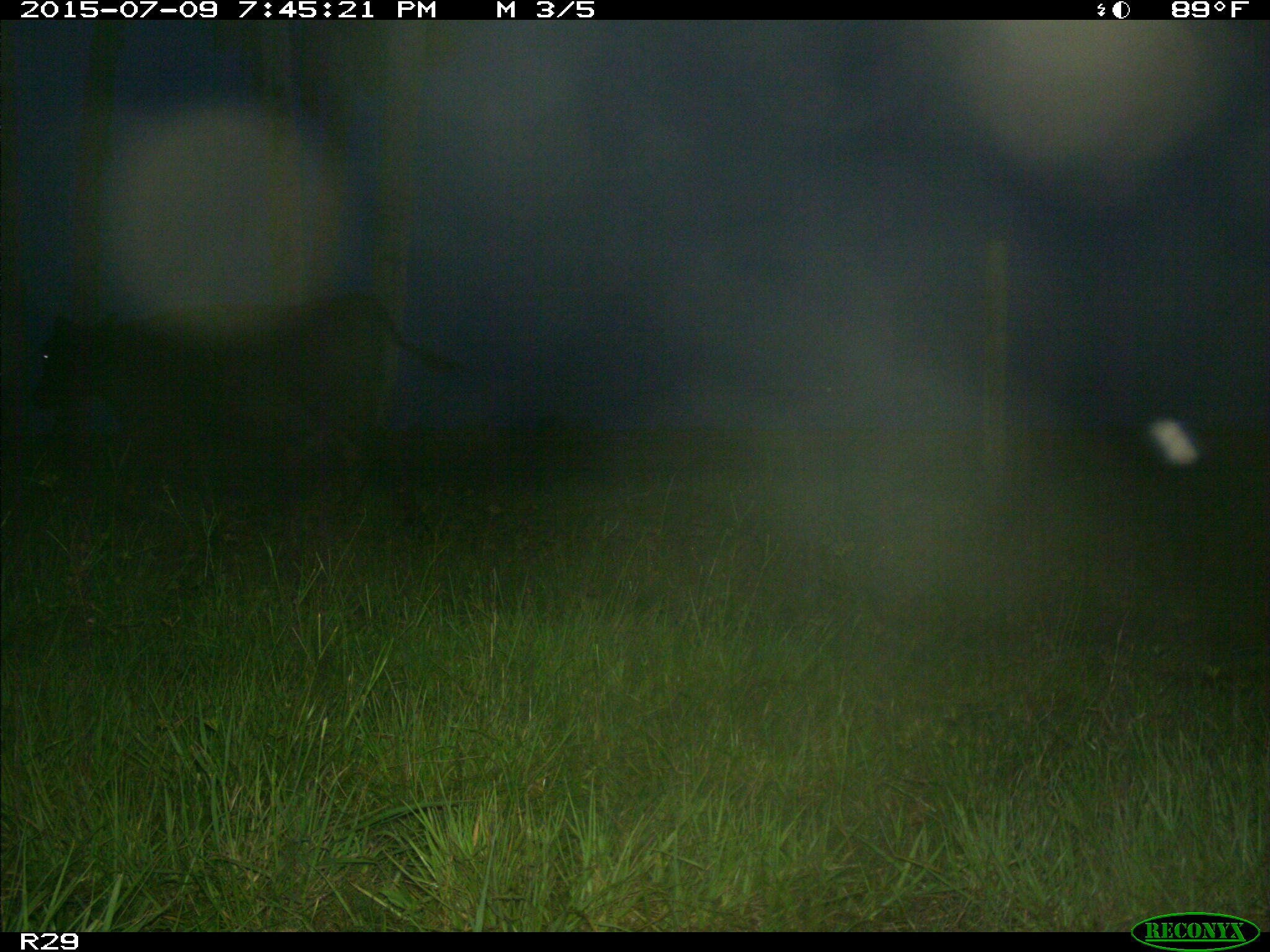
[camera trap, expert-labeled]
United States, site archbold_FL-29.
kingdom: Animalia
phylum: Chordata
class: Mammalia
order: Artiodactyla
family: Bovidae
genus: Bos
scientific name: Bos taurus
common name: domestic cow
Bos taurus (domestic cow).